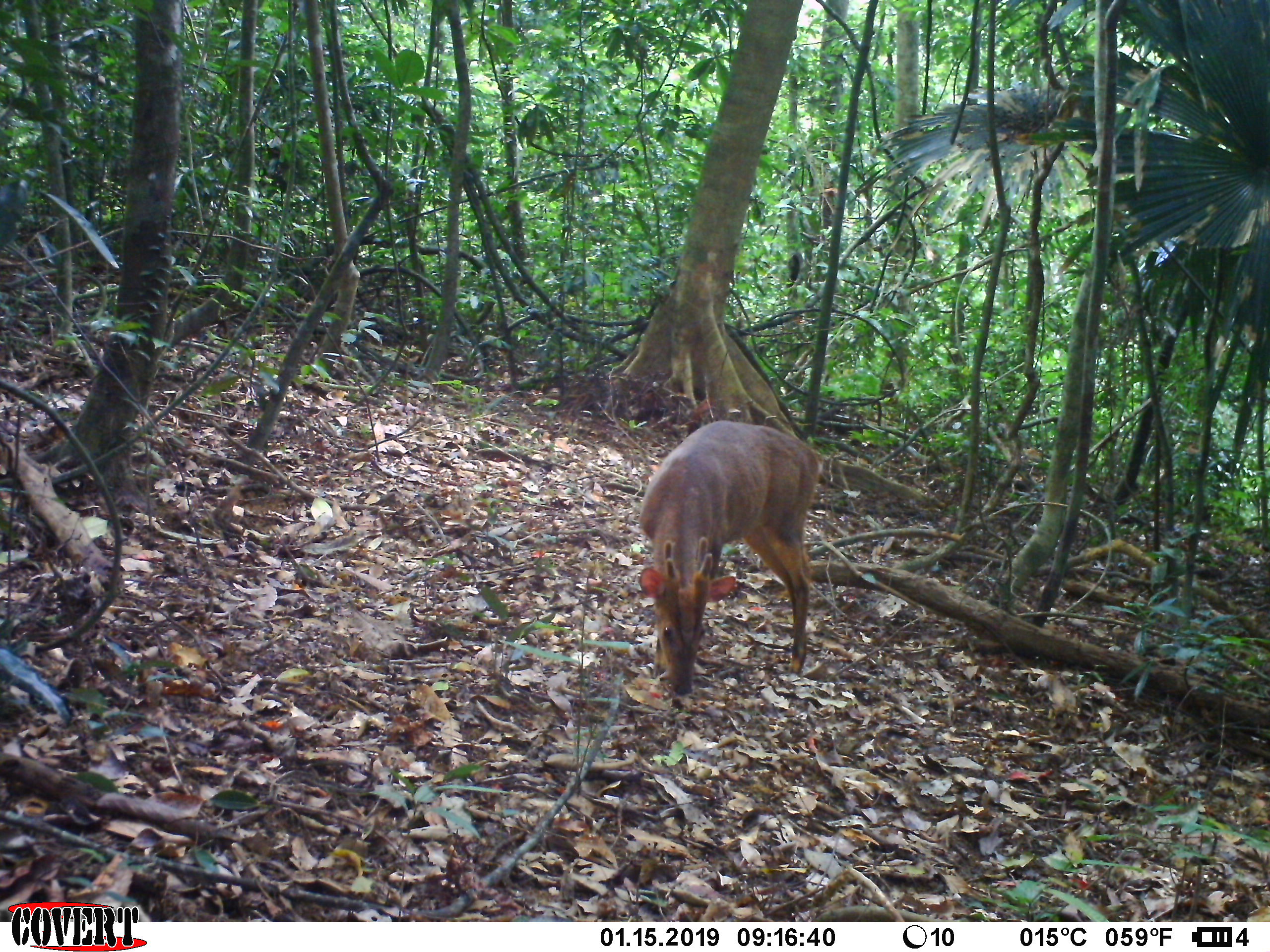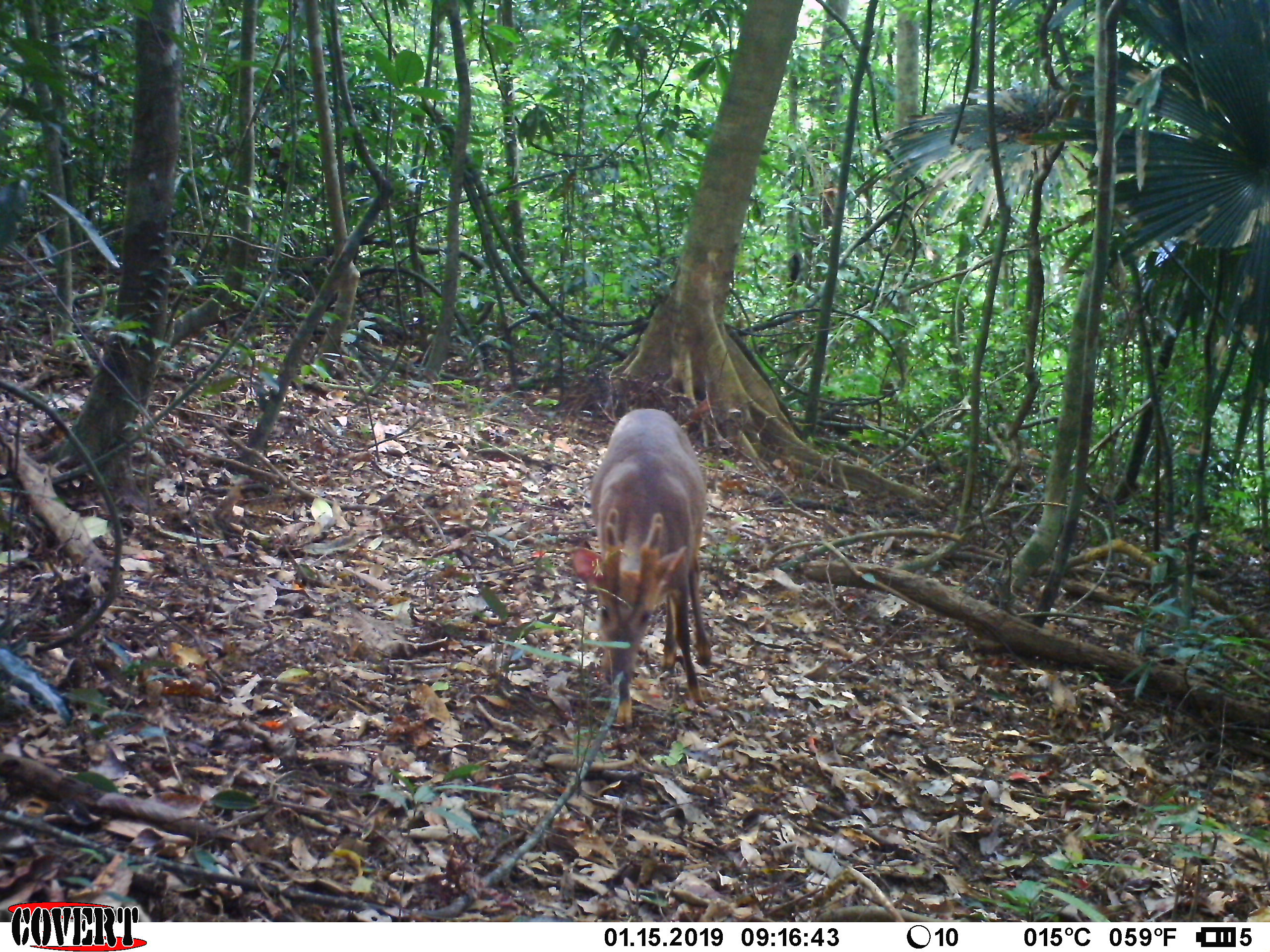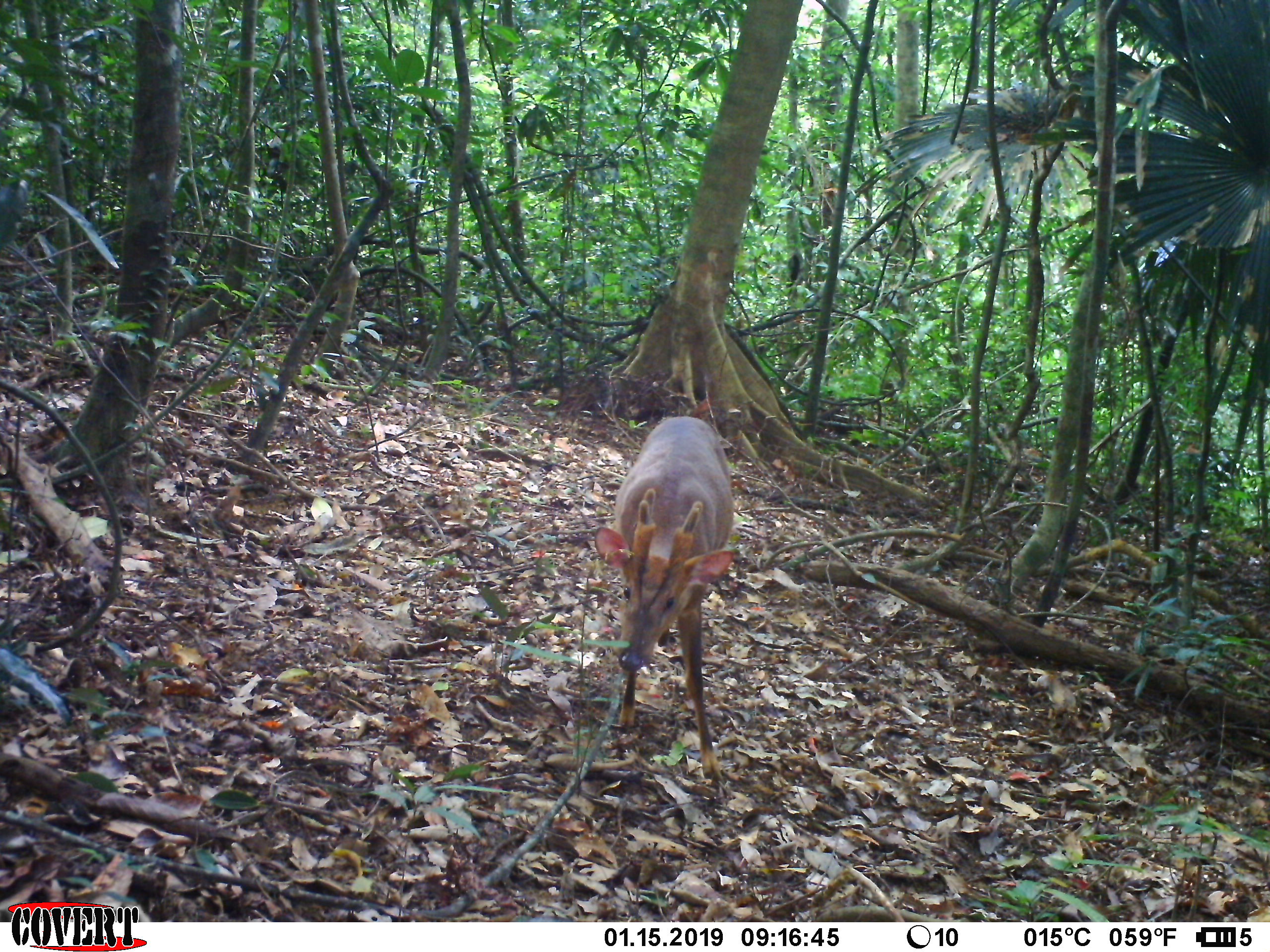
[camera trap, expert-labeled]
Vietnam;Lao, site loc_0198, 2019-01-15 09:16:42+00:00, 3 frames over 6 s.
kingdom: Animalia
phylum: Chordata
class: Mammalia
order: Artiodactyla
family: Cervidae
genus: Muntiacus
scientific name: Muntiacus vuquangensis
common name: large-antlered muntjac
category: large antlered muntjac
Large antlered muntjac (large-antlered muntjac) (Muntiacus vuquangensis). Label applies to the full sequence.